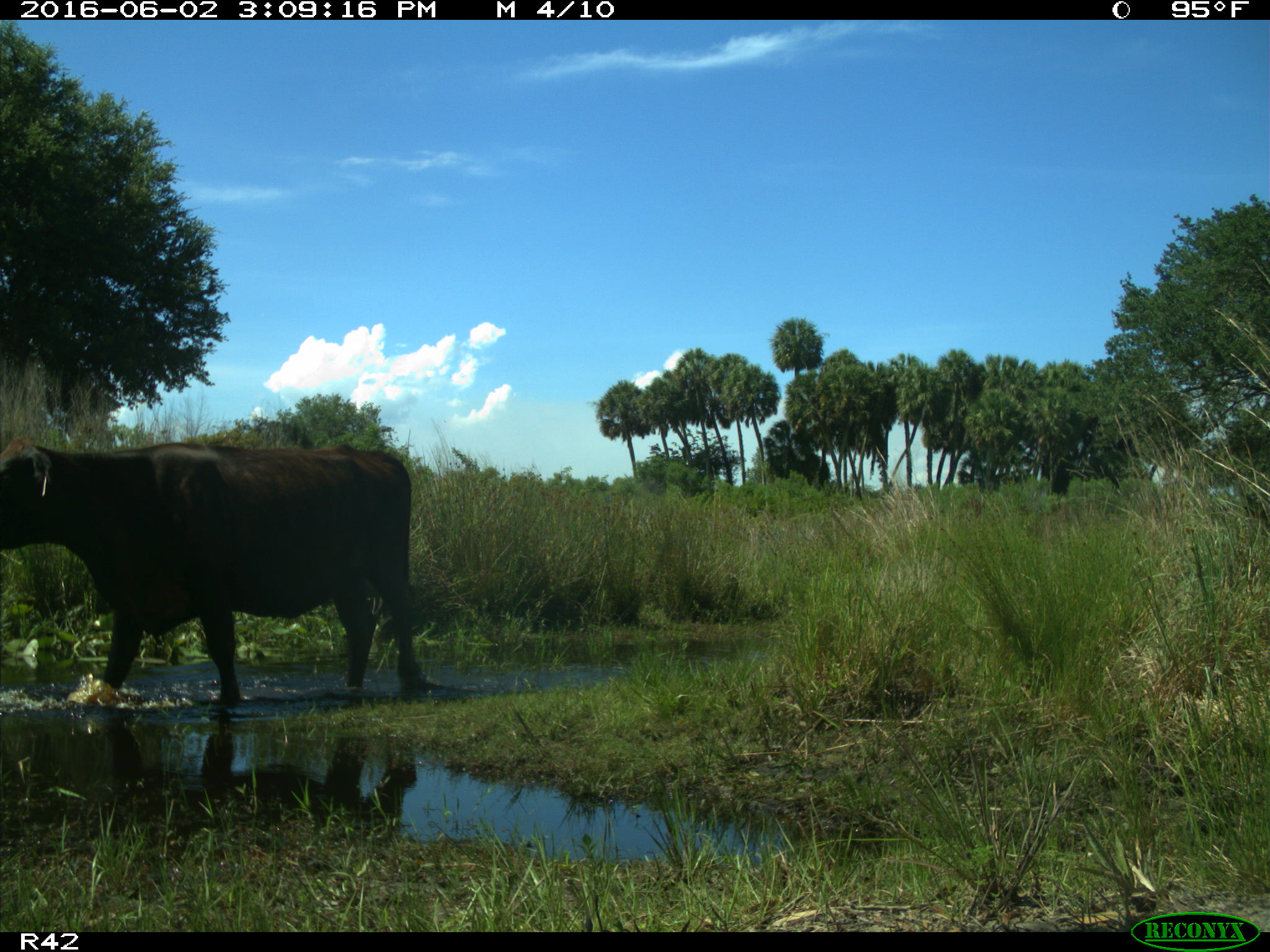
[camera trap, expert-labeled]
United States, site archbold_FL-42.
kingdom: Animalia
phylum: Chordata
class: Mammalia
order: Artiodactyla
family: Bovidae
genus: Bos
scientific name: Bos taurus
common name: domestic cow